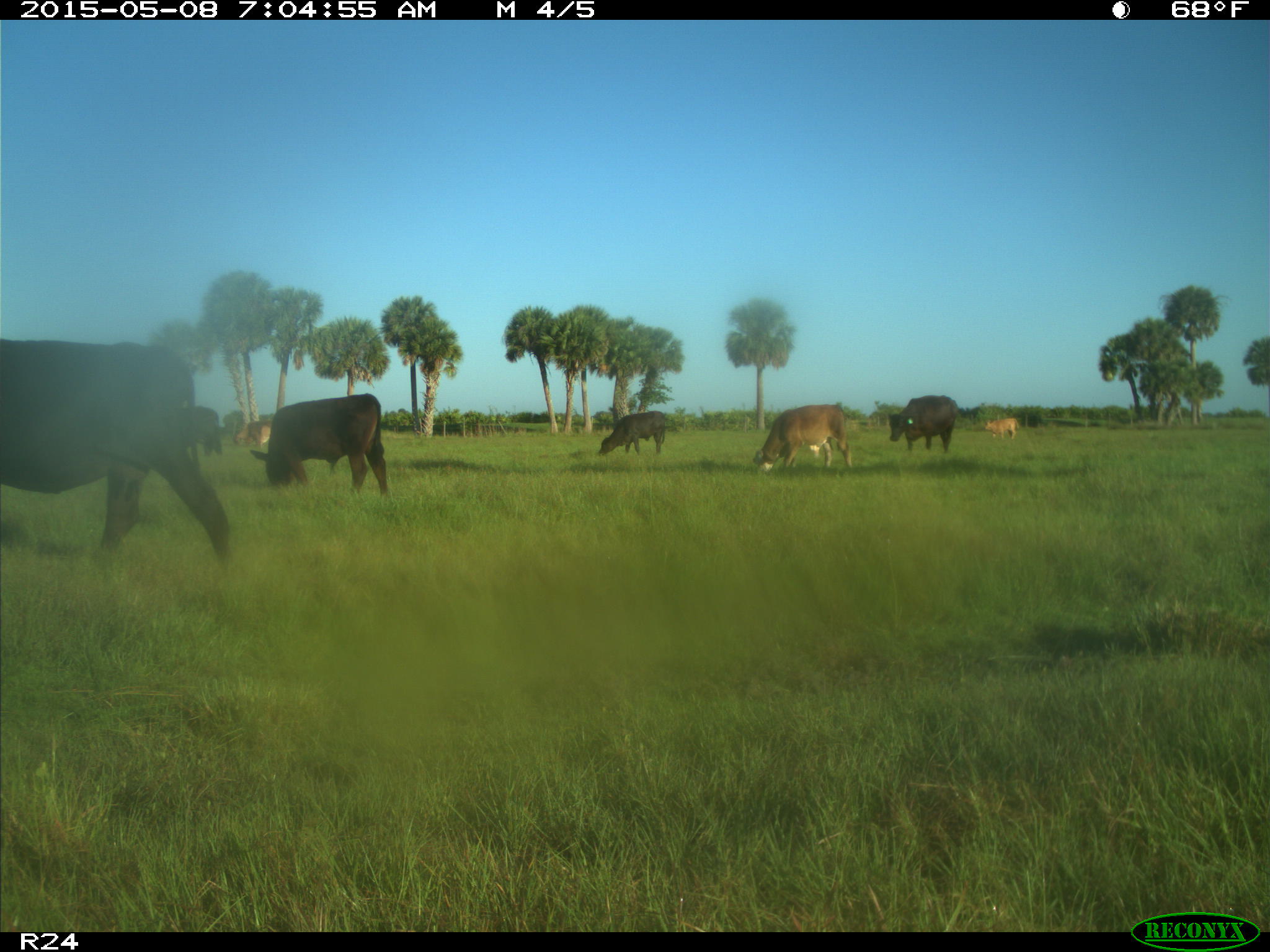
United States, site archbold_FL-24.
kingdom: Animalia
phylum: Chordata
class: Mammalia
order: Artiodactyla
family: Bovidae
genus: Bos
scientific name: Bos taurus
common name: domestic cow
Bos taurus (domestic cow).